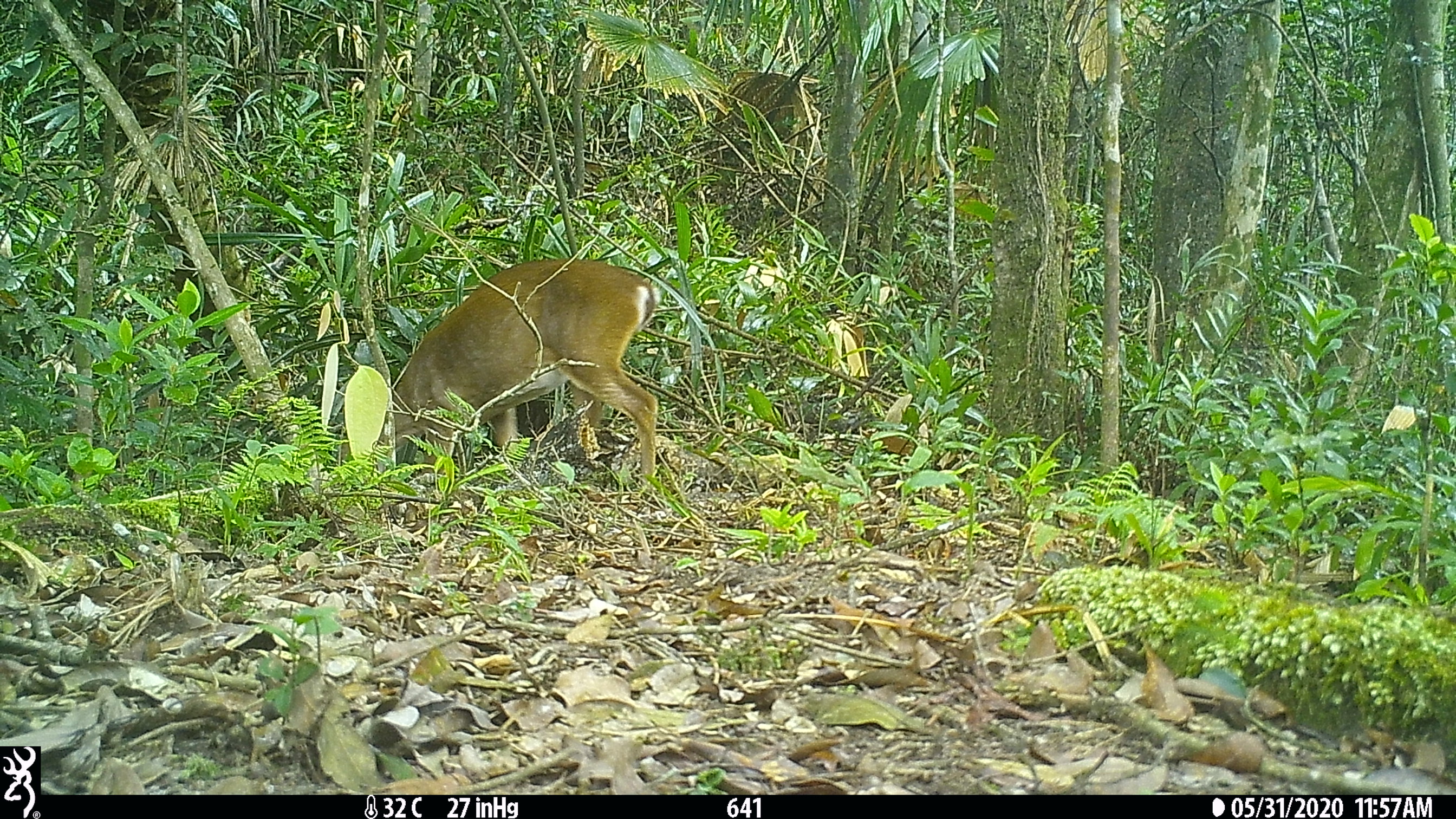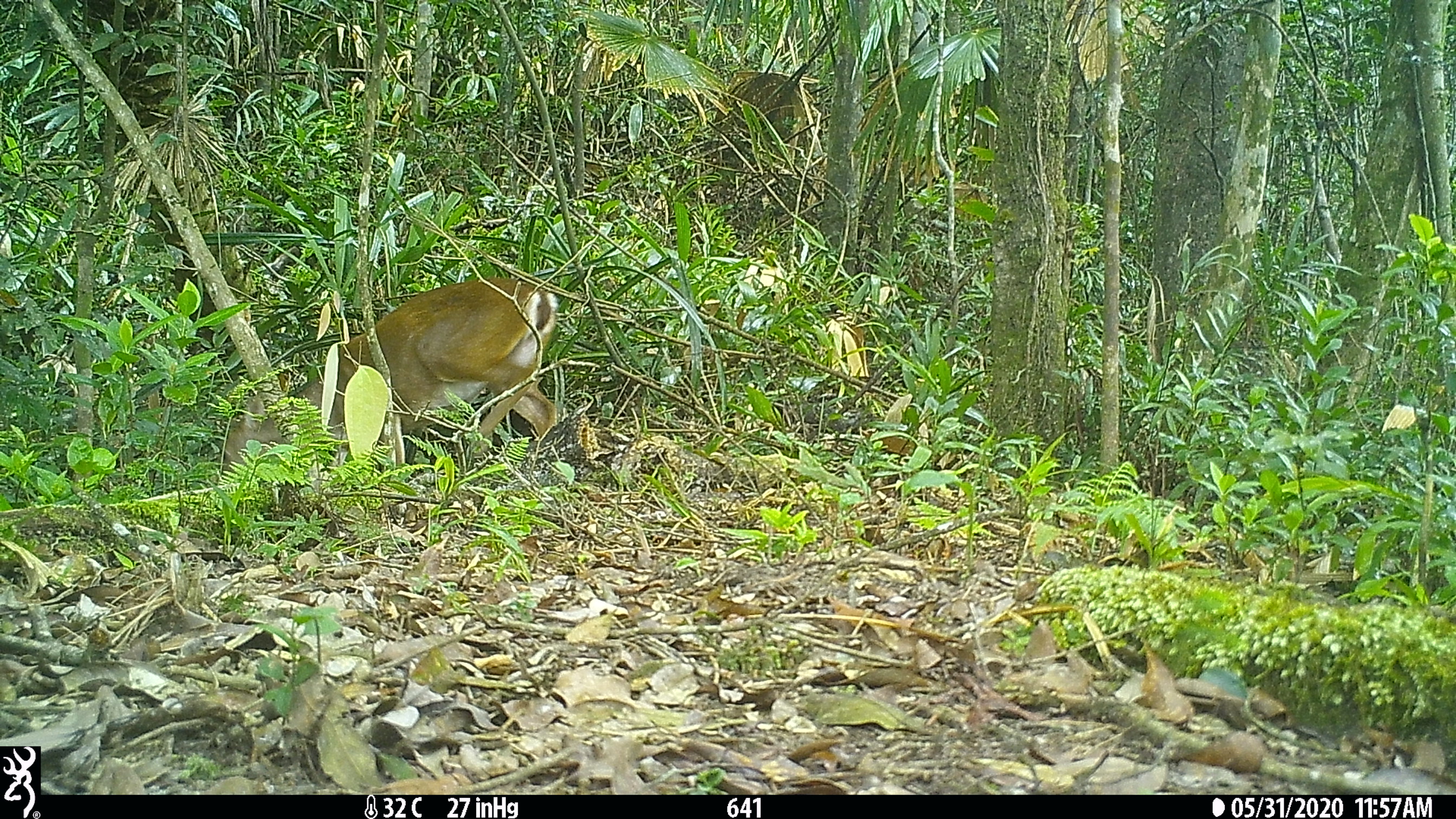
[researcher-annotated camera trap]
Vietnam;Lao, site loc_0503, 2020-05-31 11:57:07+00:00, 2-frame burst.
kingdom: Animalia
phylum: Chordata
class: Mammalia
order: Artiodactyla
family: Cervidae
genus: Muntiacus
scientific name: Muntiacus vuquangensis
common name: large-antlered muntjac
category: large antlered muntjac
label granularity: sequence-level